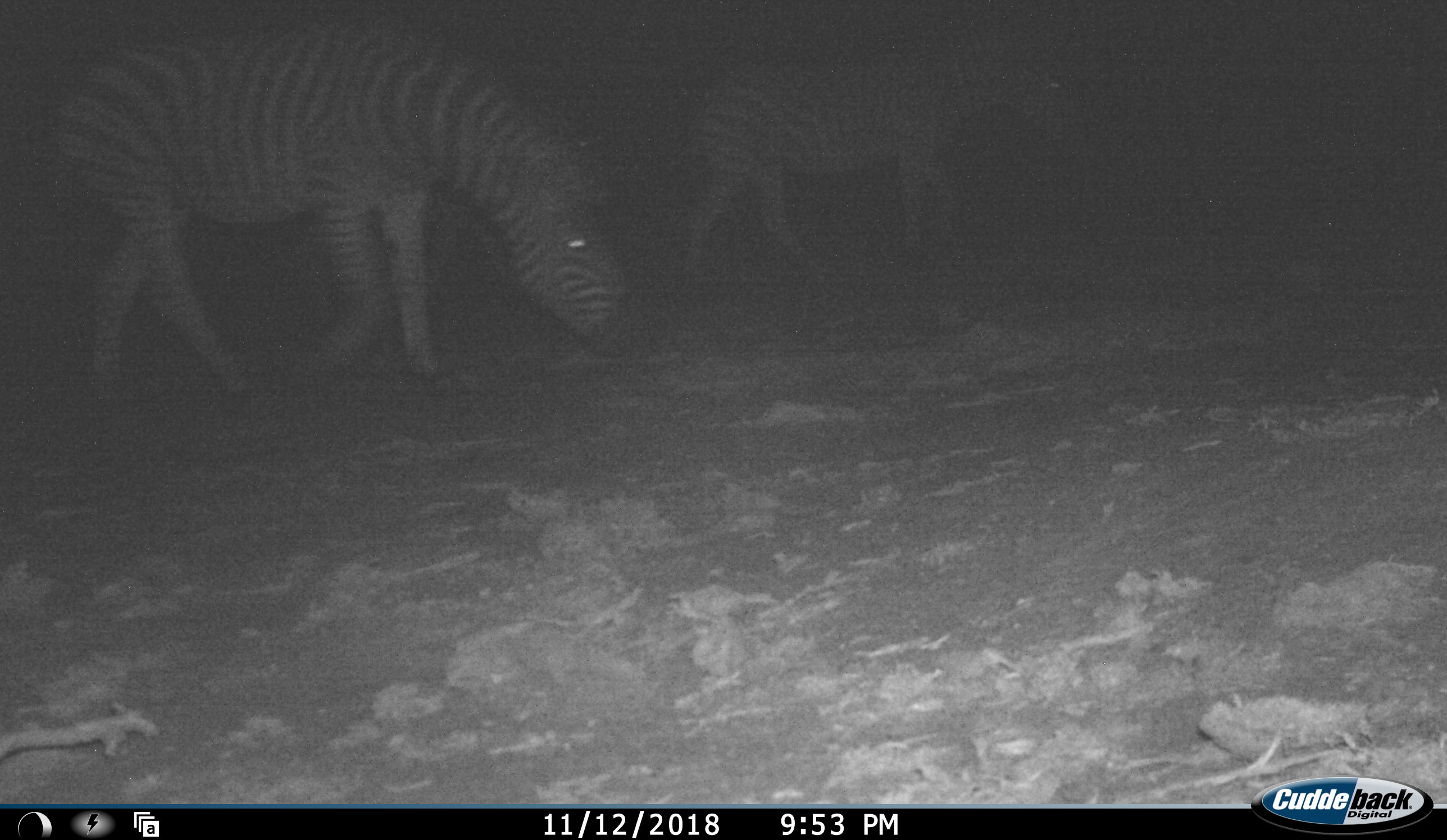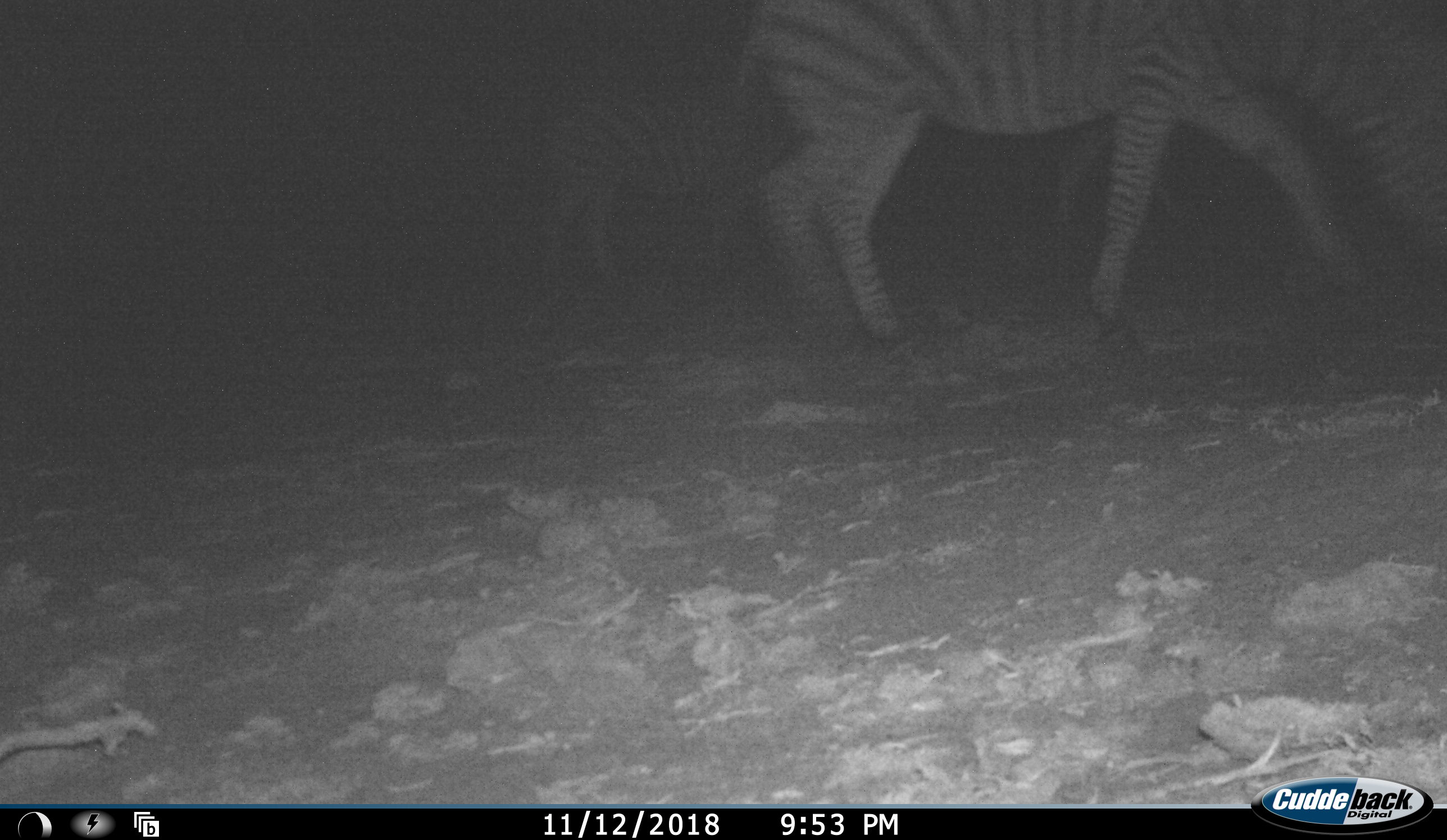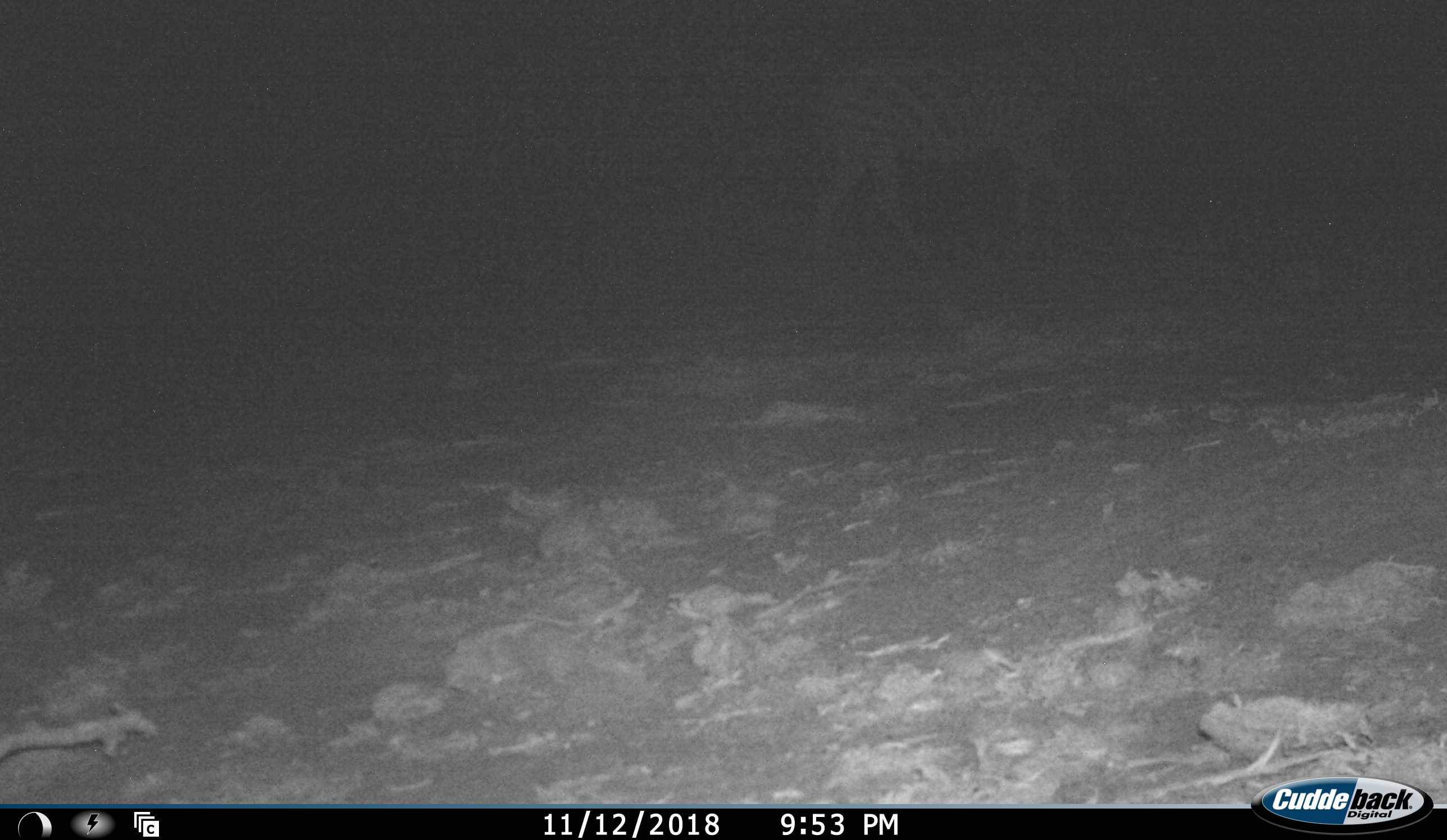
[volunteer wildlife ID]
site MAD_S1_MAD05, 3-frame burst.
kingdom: Animalia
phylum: Chordata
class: Mammalia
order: Perissodactyla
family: Equidae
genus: Equus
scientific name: Equus quagga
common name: plains zebra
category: zebraplains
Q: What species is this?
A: Zebraplains (plains zebra) (Equus quagga).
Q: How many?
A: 3.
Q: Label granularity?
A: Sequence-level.